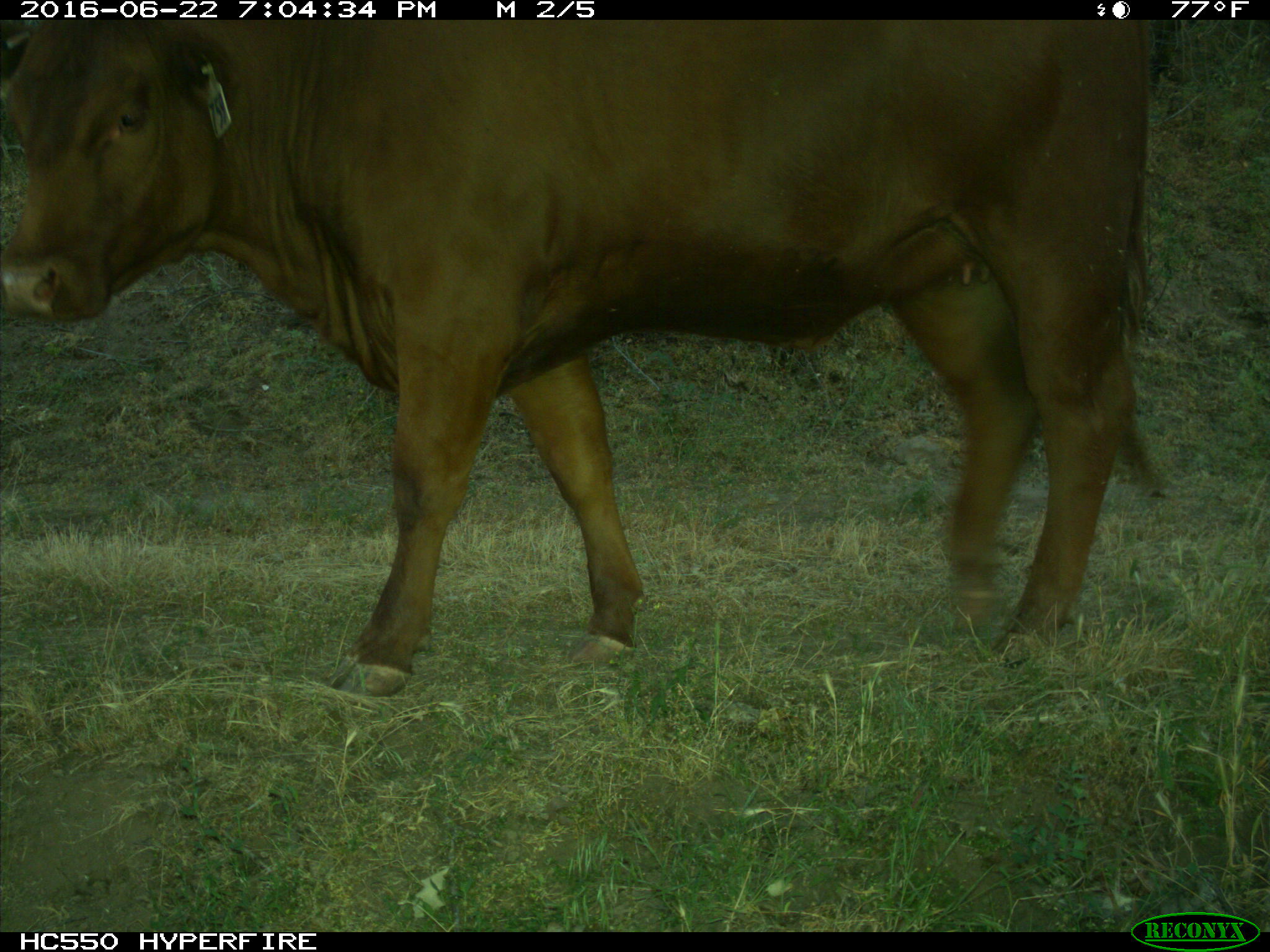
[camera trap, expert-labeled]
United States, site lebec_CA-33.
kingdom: Animalia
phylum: Chordata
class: Mammalia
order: Artiodactyla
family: Bovidae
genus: Bos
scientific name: Bos taurus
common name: domestic cow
Bos taurus (domestic cow).